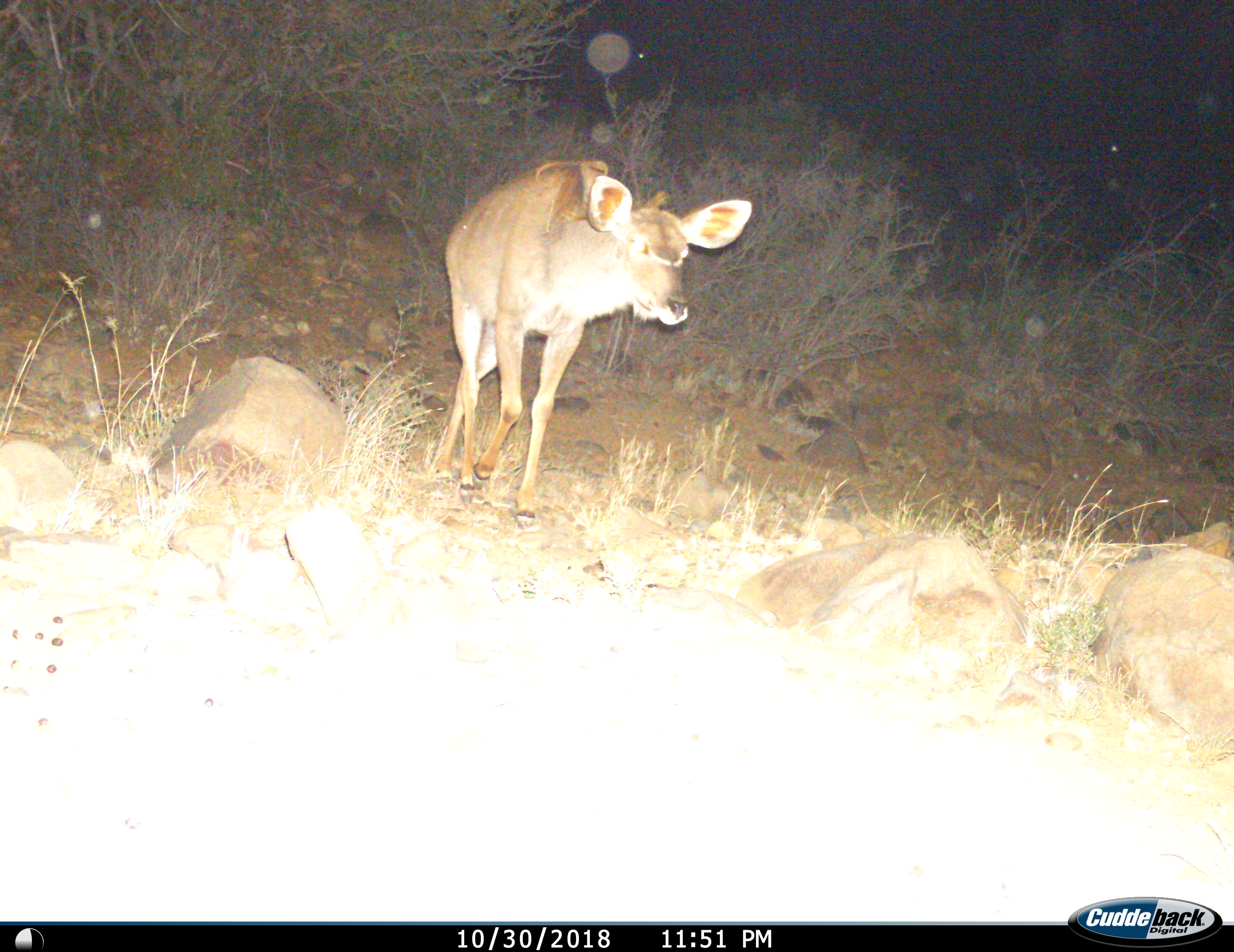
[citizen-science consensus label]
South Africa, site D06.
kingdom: Animalia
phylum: Chordata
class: Mammalia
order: Artiodactyla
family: Bovidae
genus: Tragelaphus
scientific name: Tragelaphus strepsiceros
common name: greater kudu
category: kudu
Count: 1.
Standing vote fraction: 11%.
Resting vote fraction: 0%.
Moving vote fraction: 89%.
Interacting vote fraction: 0%.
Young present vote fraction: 0%.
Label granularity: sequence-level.